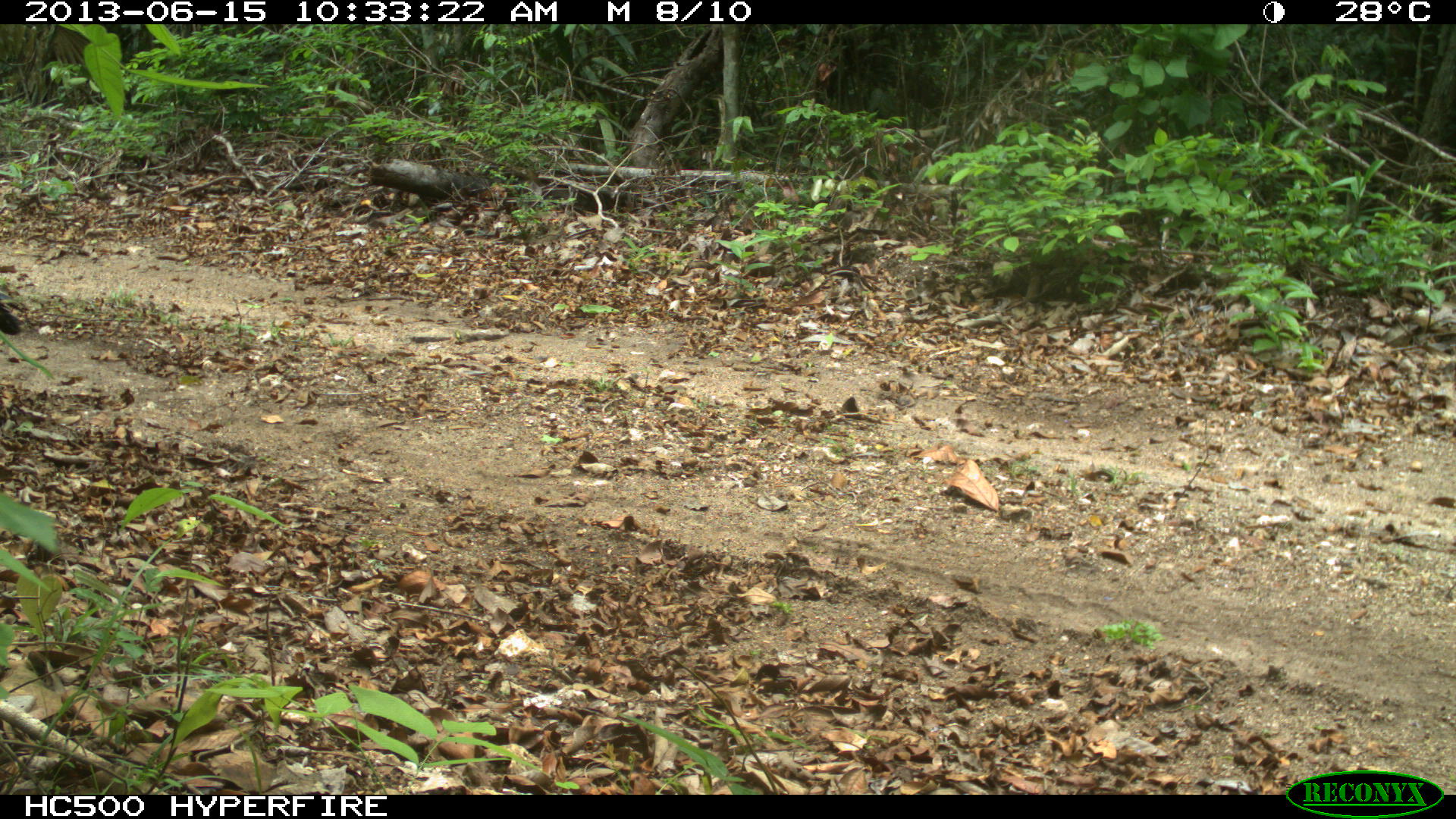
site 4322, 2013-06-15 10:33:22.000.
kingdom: Animalia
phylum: Chordata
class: Aves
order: Galliformes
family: Phasianidae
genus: Meleagris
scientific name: Meleagris ocellata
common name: ocellated turkey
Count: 1.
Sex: male.